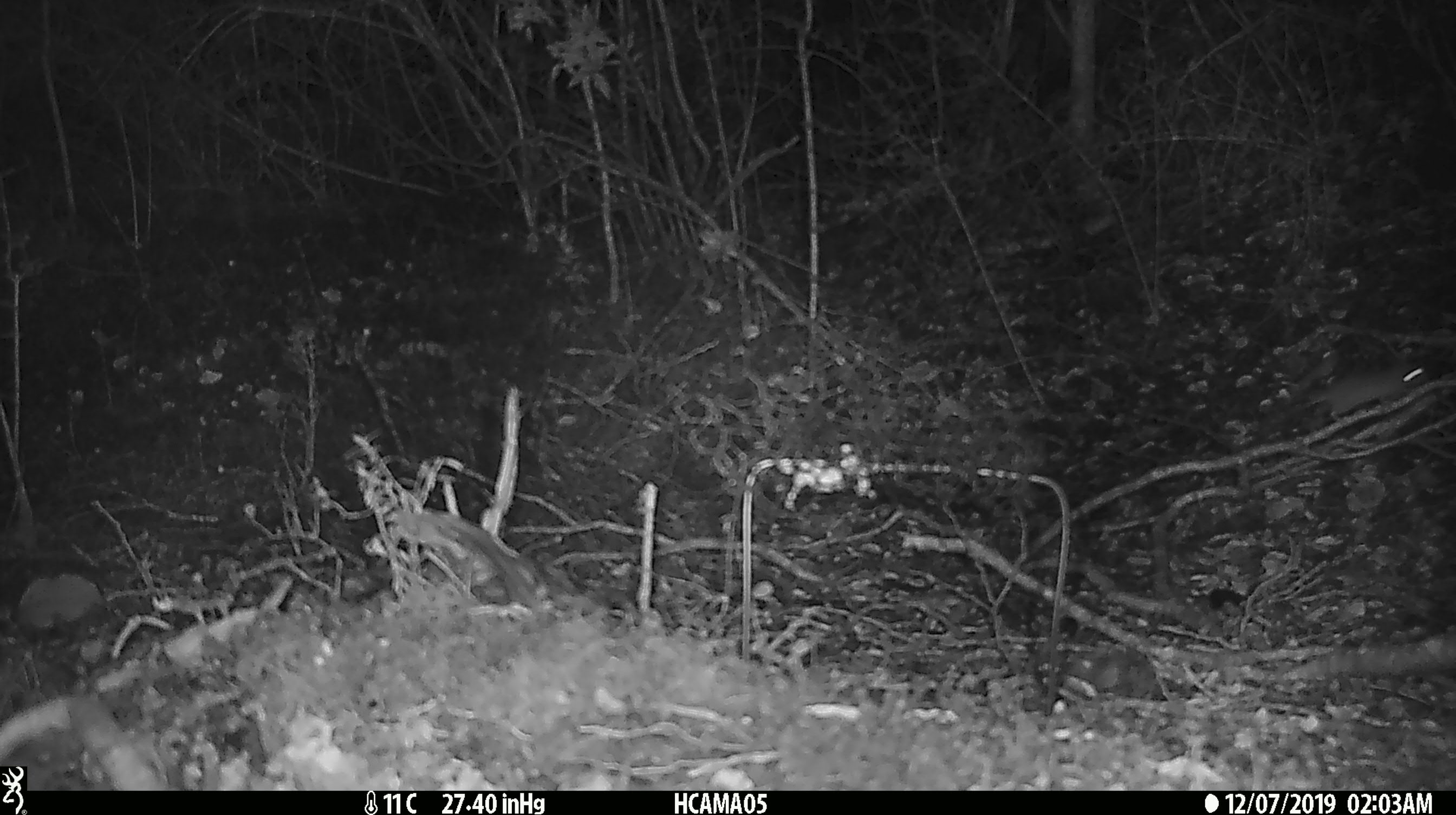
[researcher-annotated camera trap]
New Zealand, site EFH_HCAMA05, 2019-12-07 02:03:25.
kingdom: Animalia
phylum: Chordata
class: Mammalia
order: Rodentia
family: Muridae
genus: Mus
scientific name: Mus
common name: mouse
Mouse (Mus).